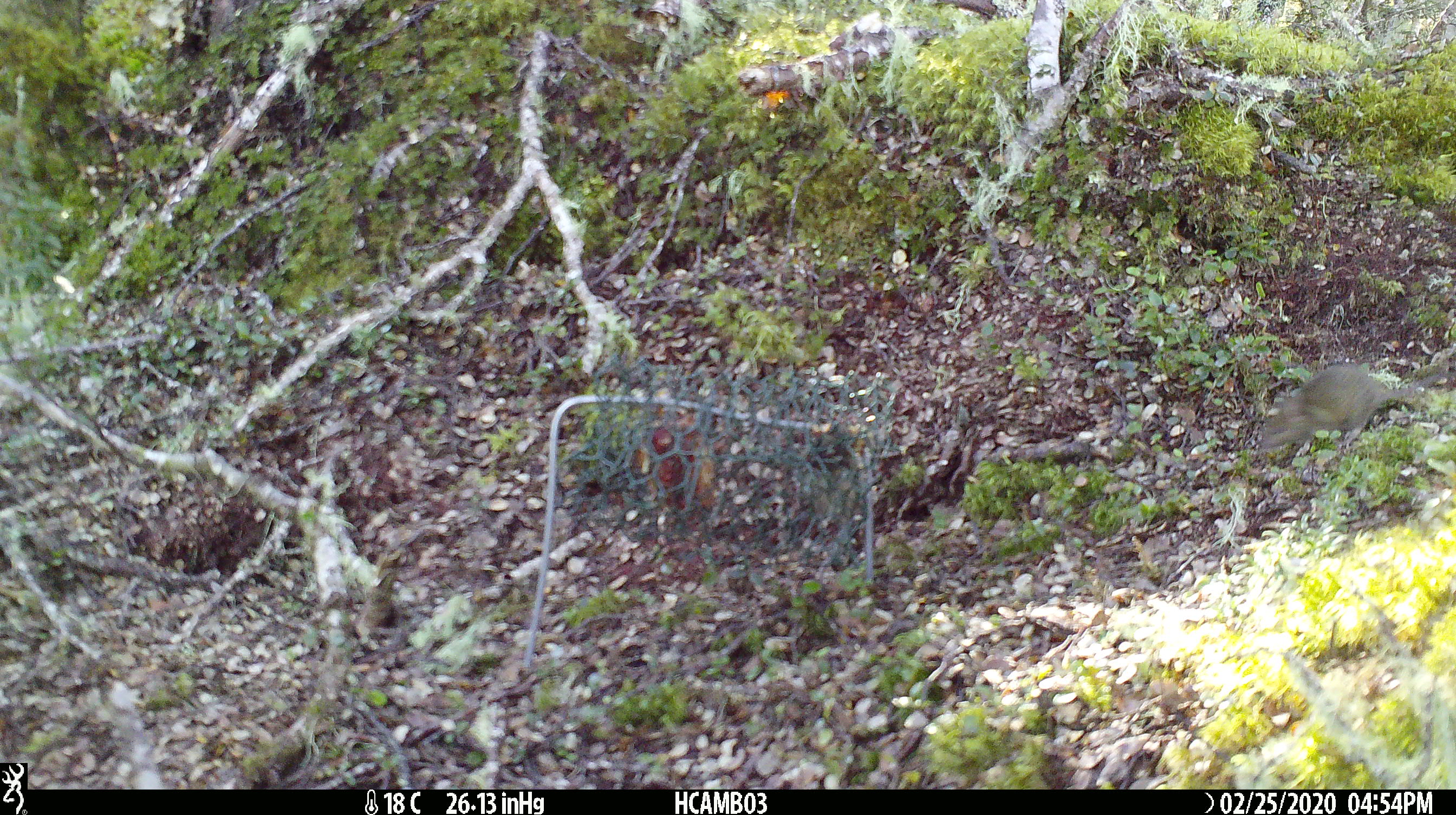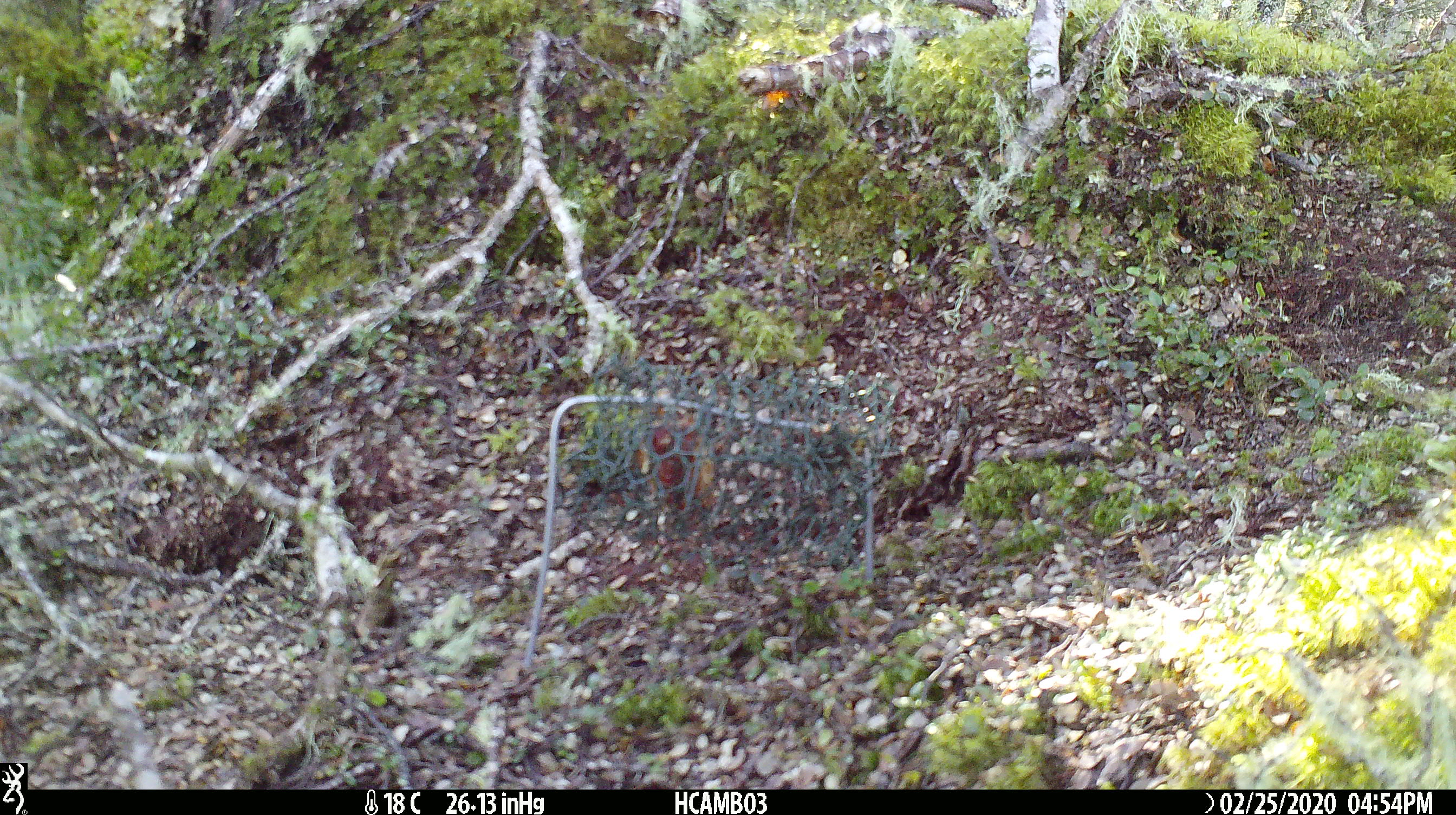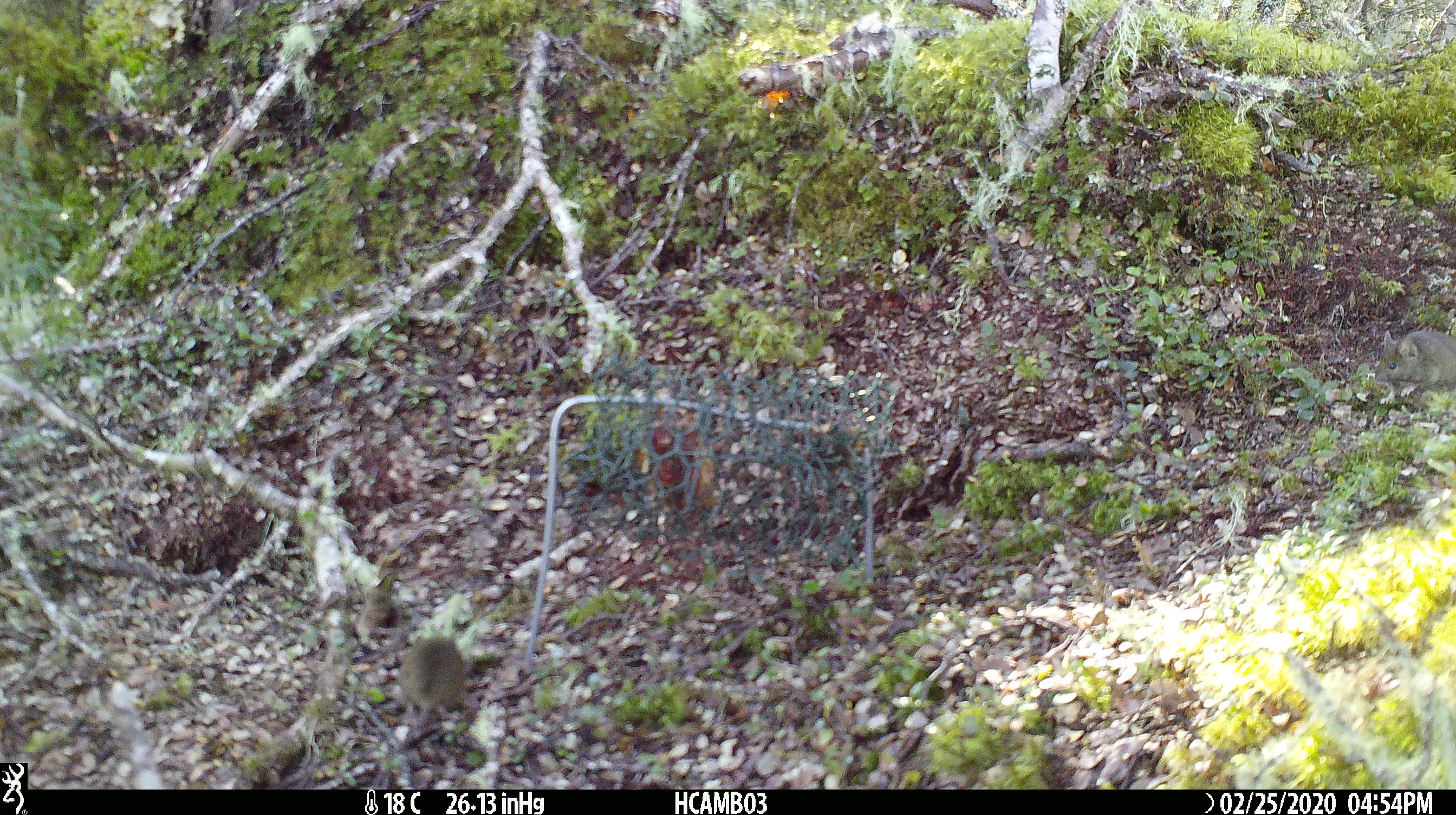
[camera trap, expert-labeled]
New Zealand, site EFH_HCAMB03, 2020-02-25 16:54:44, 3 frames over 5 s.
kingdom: Animalia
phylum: Chordata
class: Mammalia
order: Rodentia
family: Muridae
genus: Mus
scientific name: Mus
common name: mouse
Mouse (Mus).